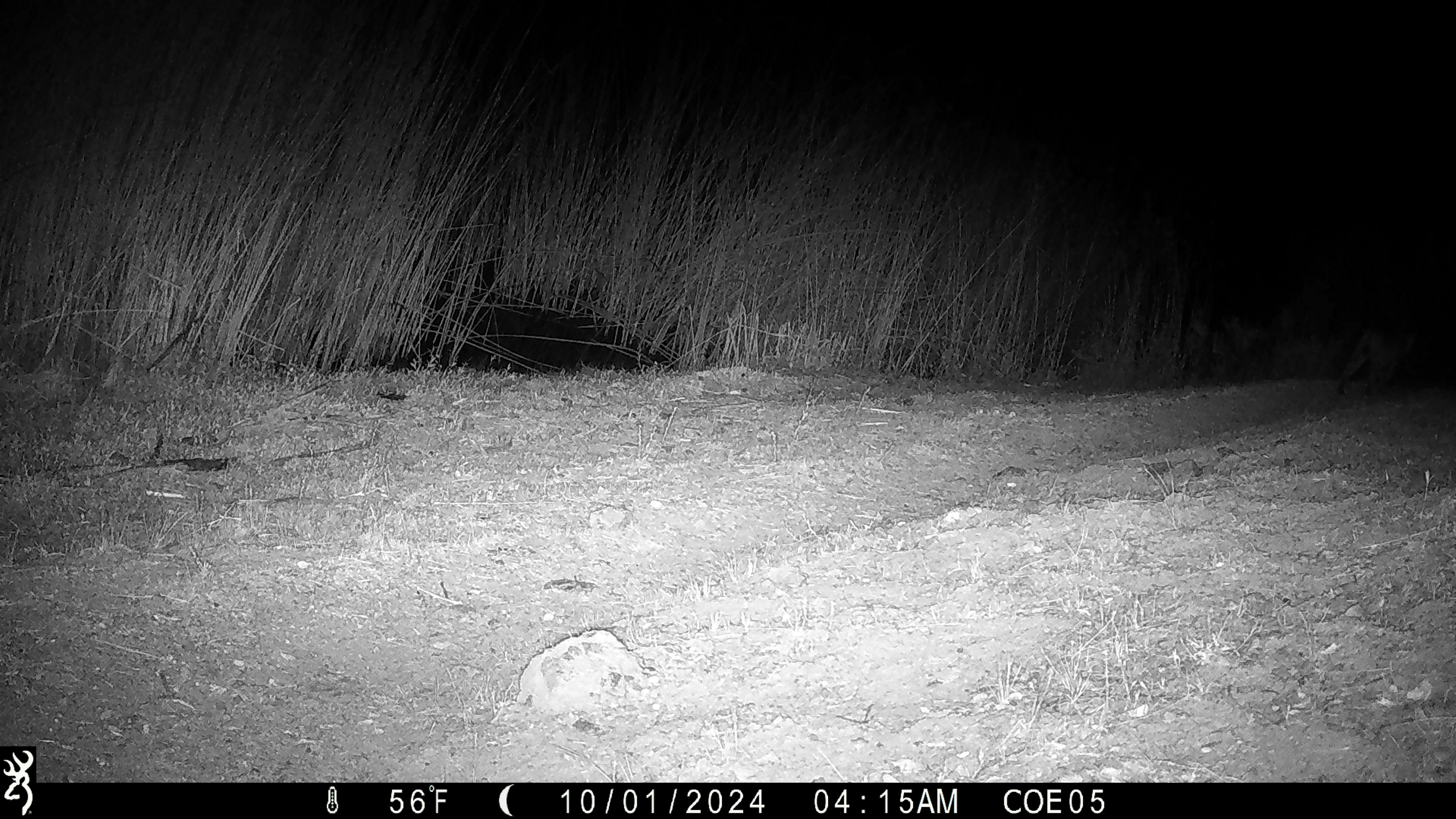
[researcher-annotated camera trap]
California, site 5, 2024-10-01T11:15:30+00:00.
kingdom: Animalia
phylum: Chordata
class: Mammalia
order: Carnivora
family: Felidae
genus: Lynx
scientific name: Lynx rufus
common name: bobcat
Bobcat (Lynx rufus).